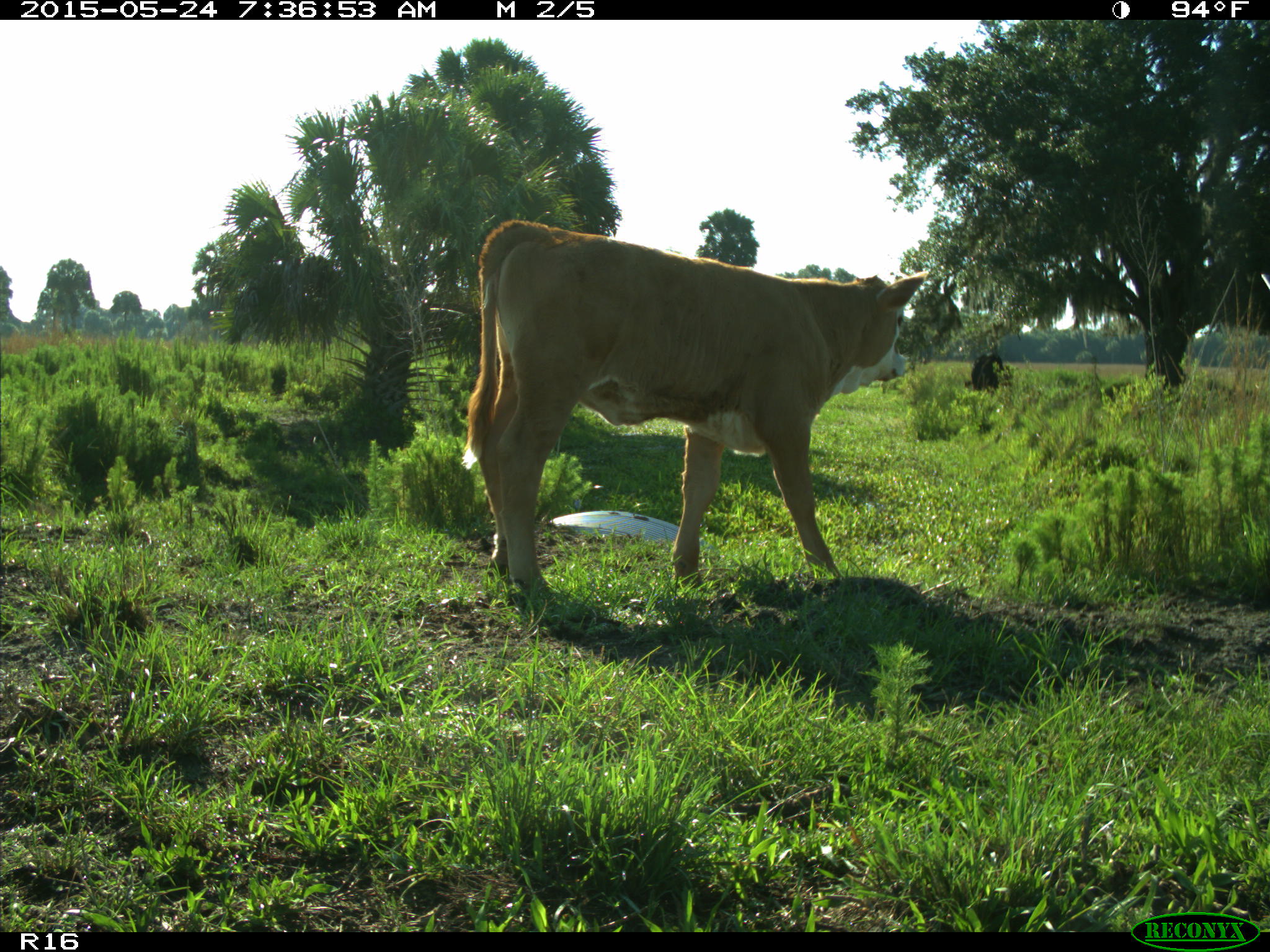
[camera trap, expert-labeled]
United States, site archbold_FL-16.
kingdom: Animalia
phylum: Chordata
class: Mammalia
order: Artiodactyla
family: Bovidae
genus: Bos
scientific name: Bos taurus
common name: domestic cow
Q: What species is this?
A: Bos taurus (domestic cow).